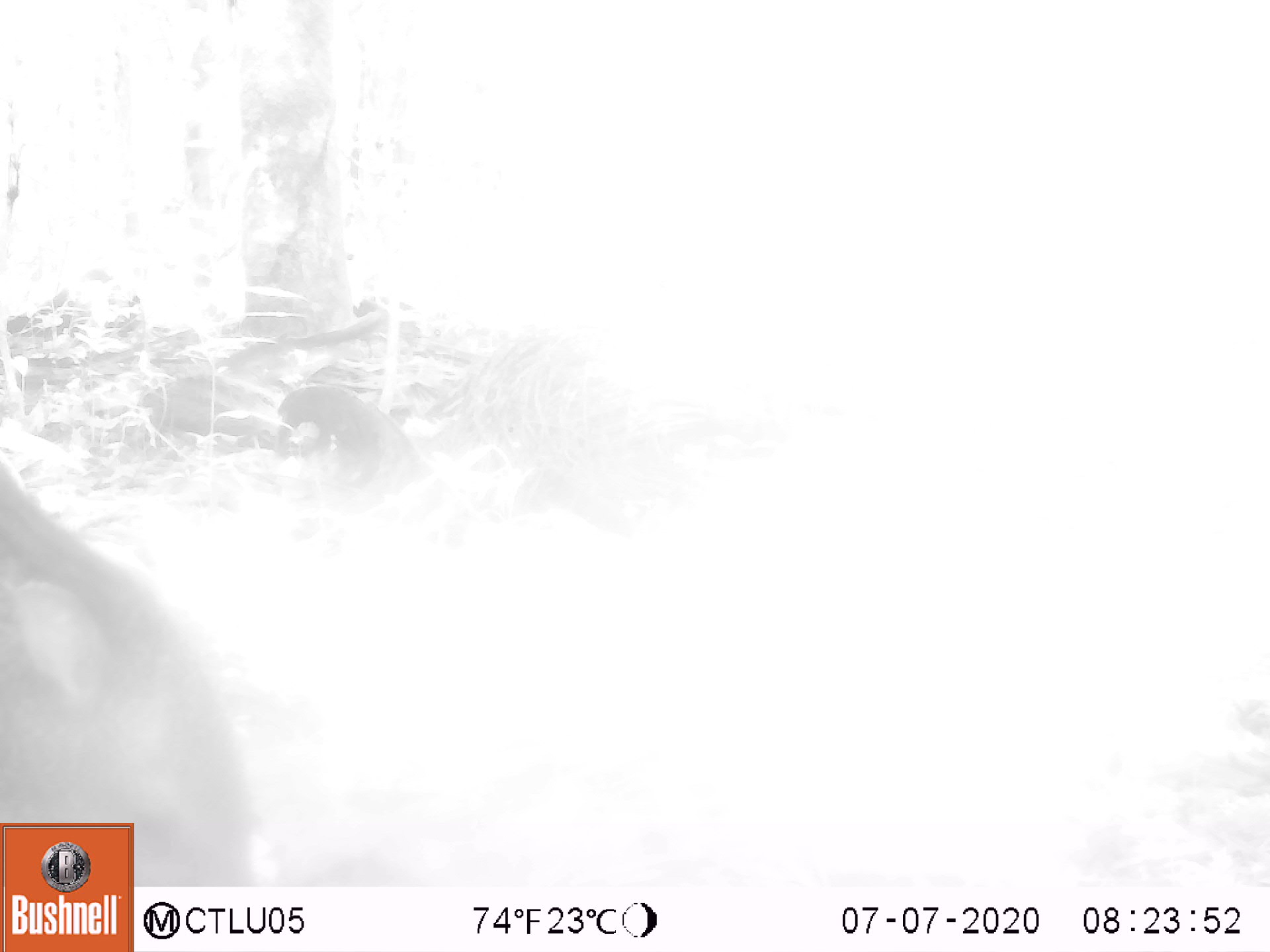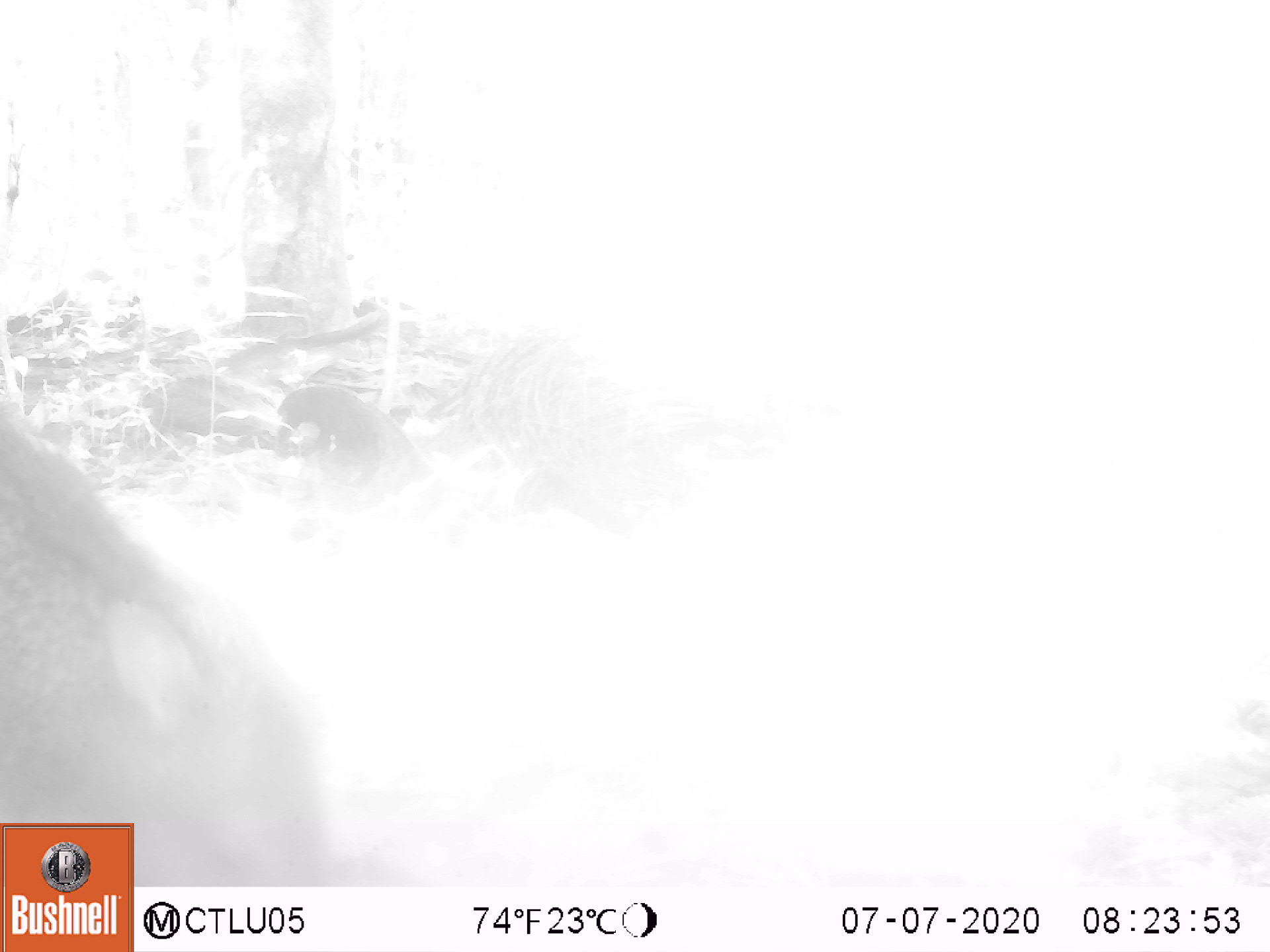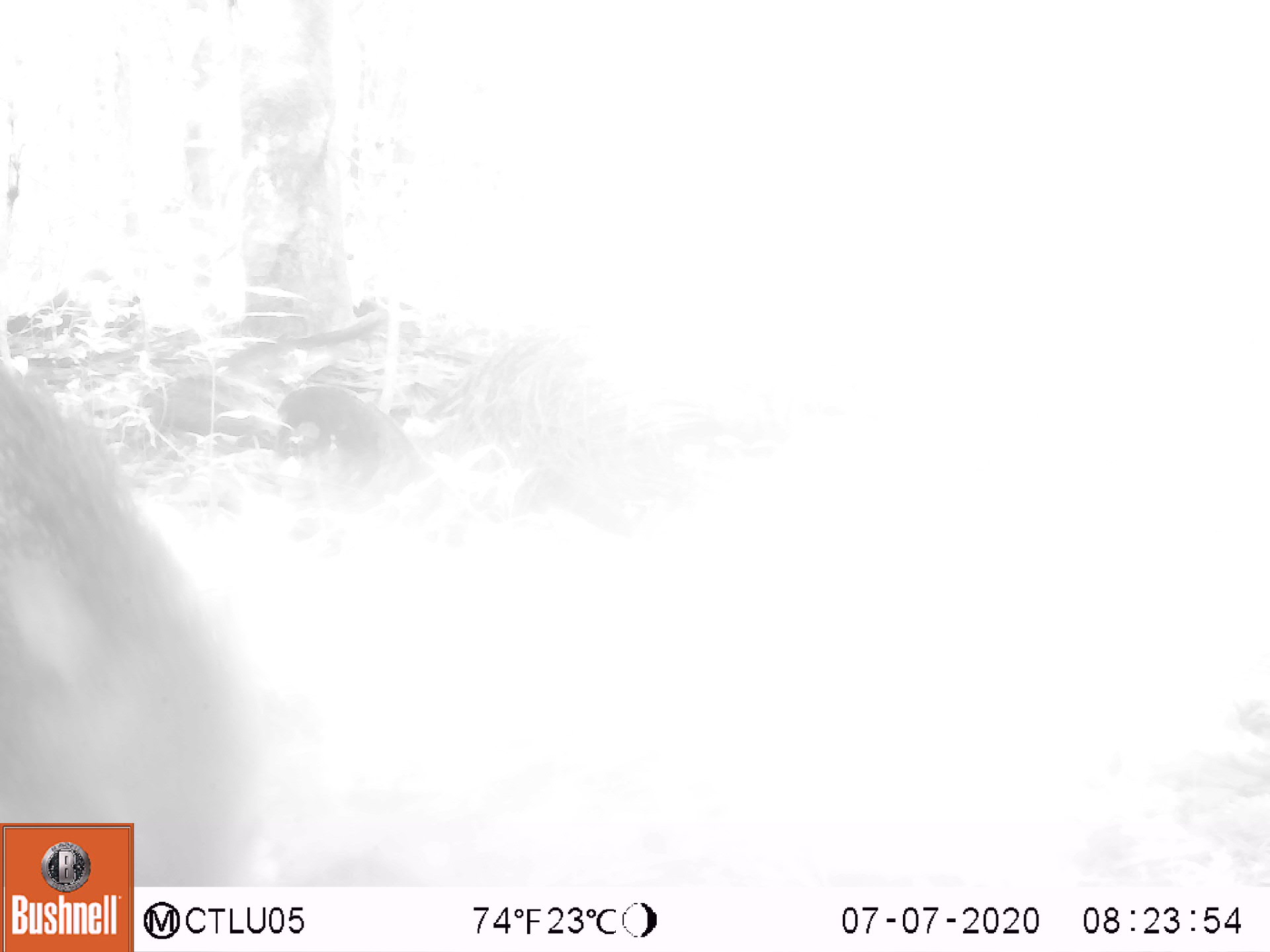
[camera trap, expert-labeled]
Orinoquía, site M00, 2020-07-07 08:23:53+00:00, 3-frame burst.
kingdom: Animalia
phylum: Chordata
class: Mammalia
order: Artiodactyla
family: Tayassuidae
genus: Pecari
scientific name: Pecari tajacu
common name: collared peccary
Collared peccary (Pecari tajacu).